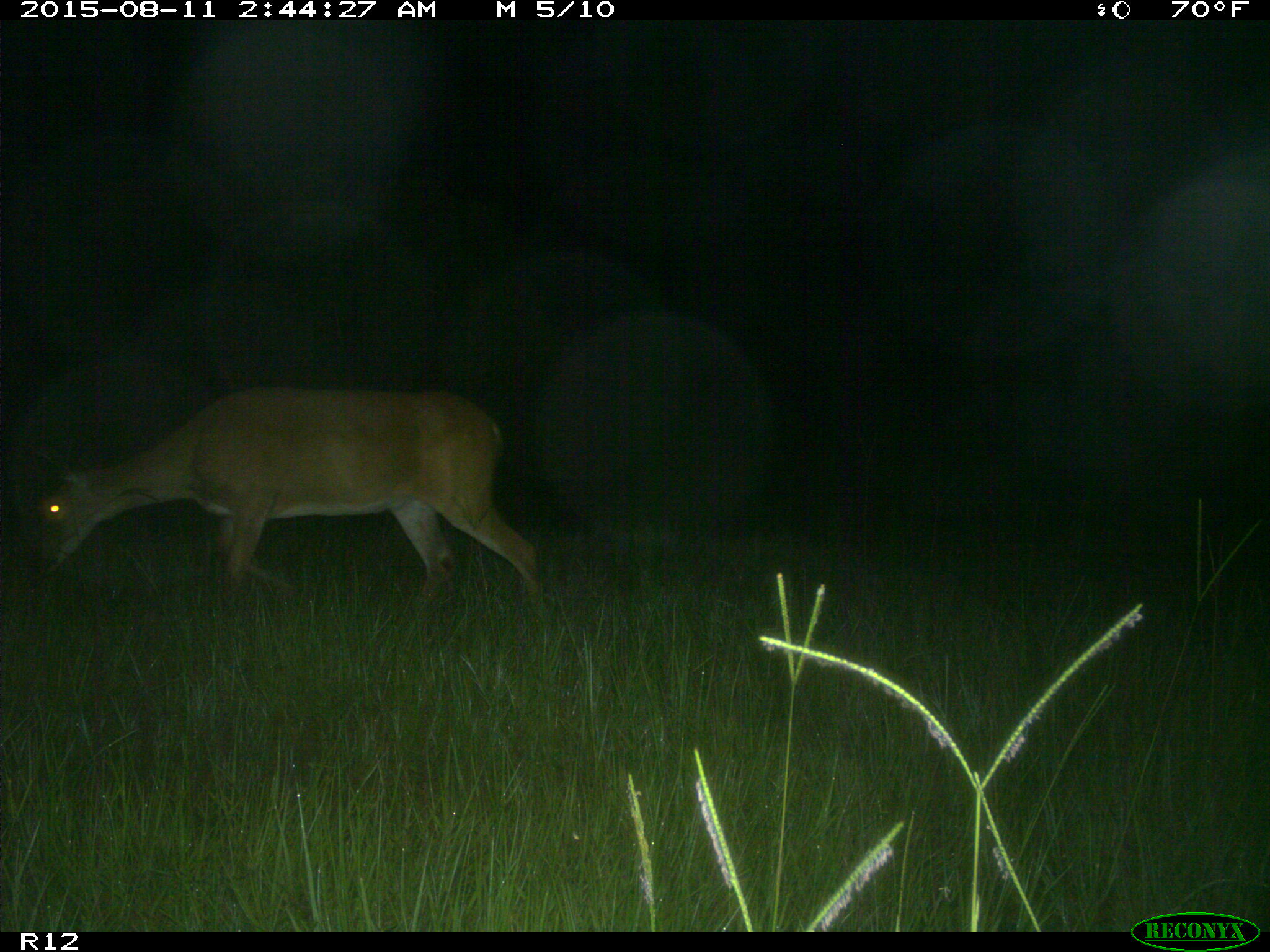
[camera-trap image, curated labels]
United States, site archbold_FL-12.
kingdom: Animalia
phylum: Chordata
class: Mammalia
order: Artiodactyla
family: Cervidae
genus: Odocoileus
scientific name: Odocoileus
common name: deer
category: unidentified deer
Unidentified deer (deer) (Odocoileus).